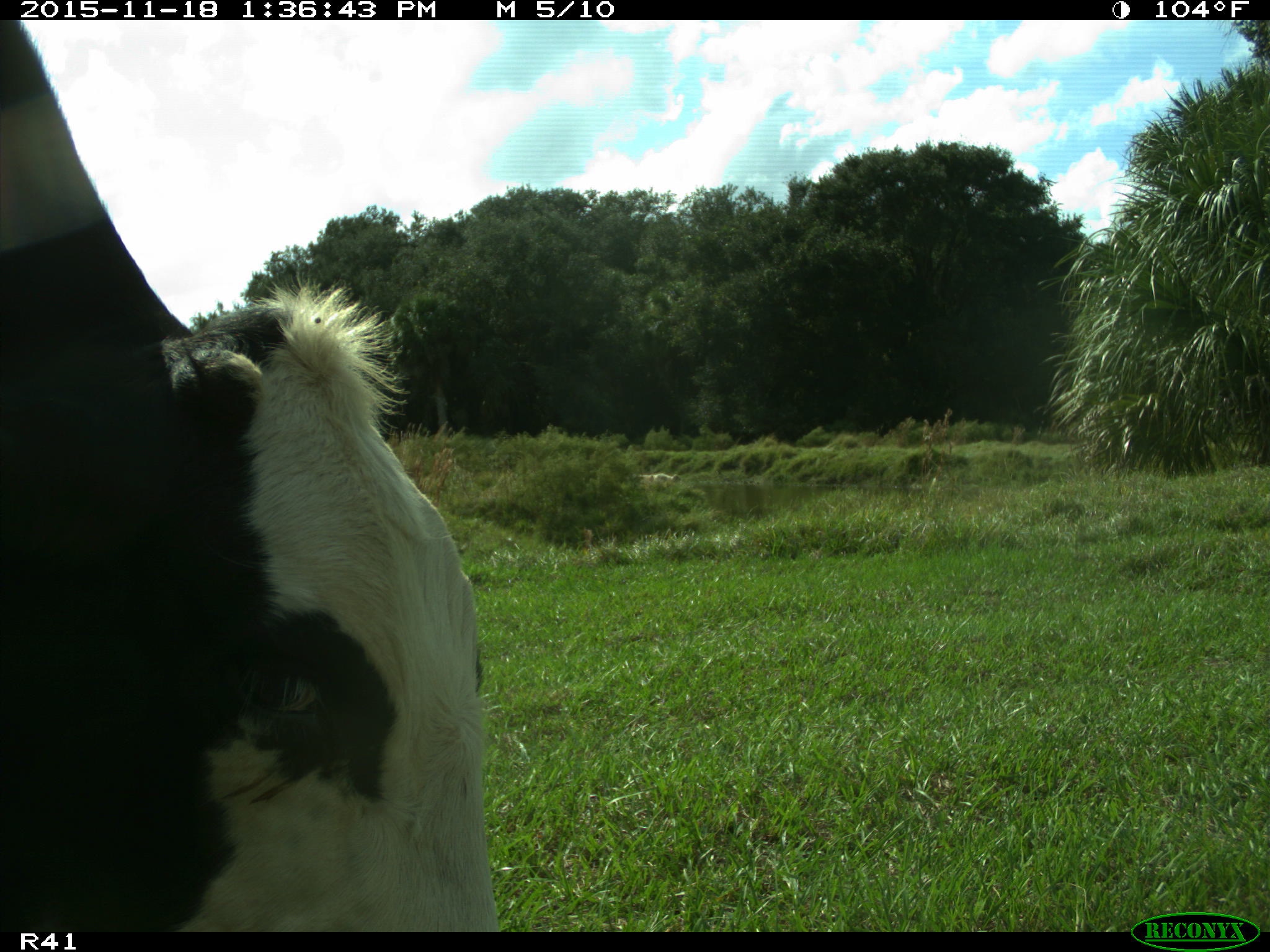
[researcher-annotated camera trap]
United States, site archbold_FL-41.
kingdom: Animalia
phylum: Chordata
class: Mammalia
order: Artiodactyla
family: Bovidae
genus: Bos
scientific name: Bos taurus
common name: domestic cow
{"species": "Bos taurus (domestic cow)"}